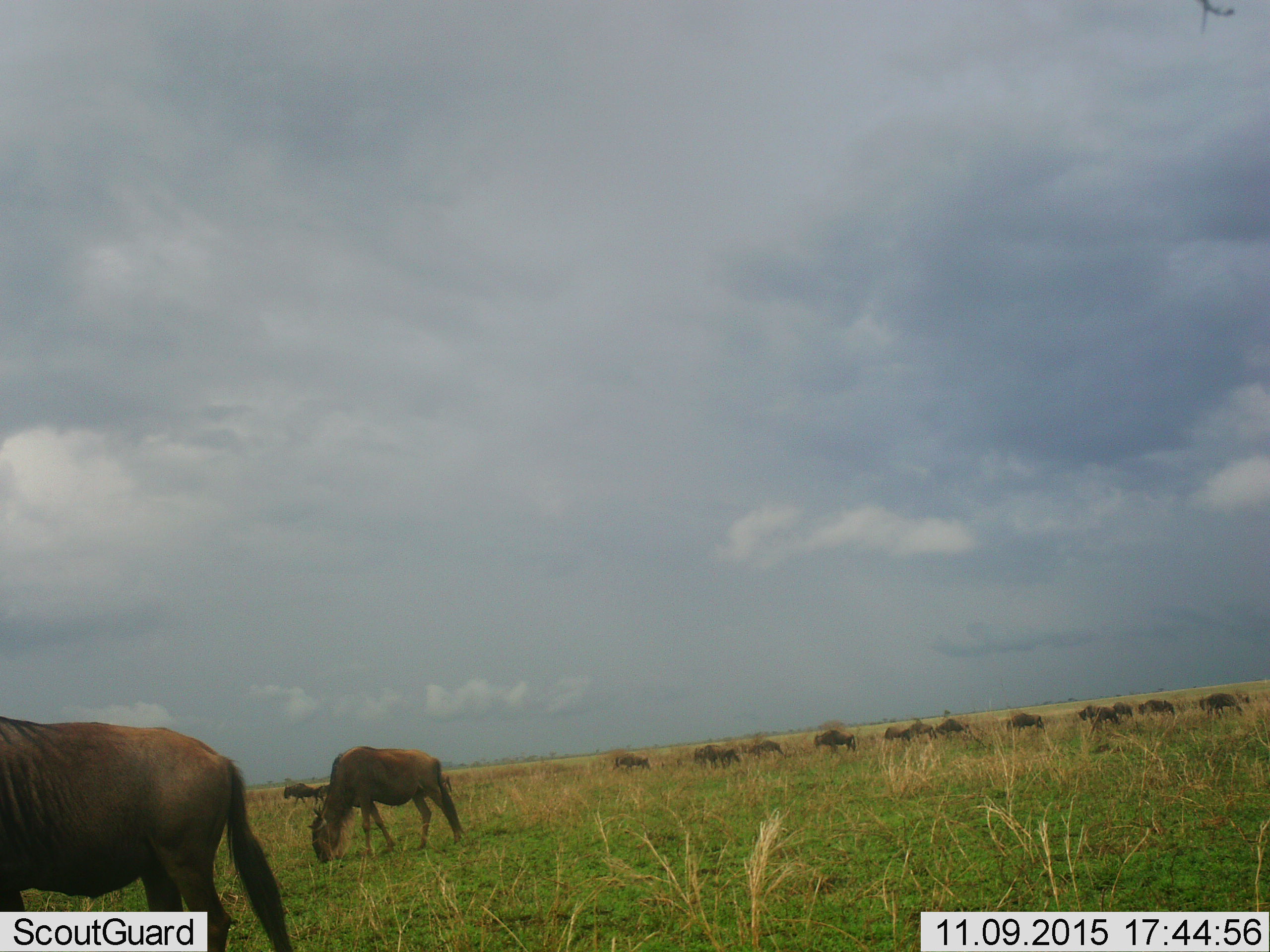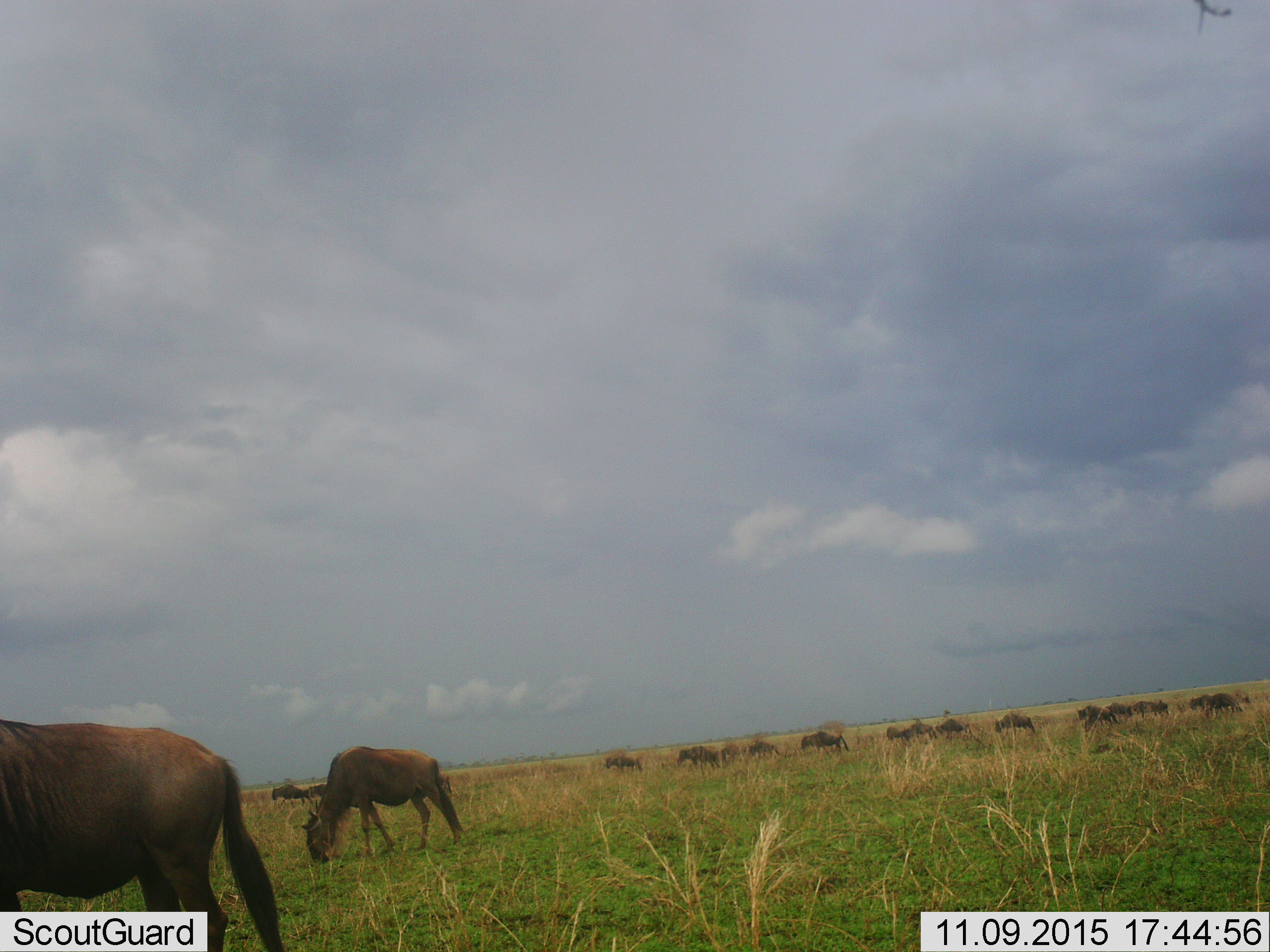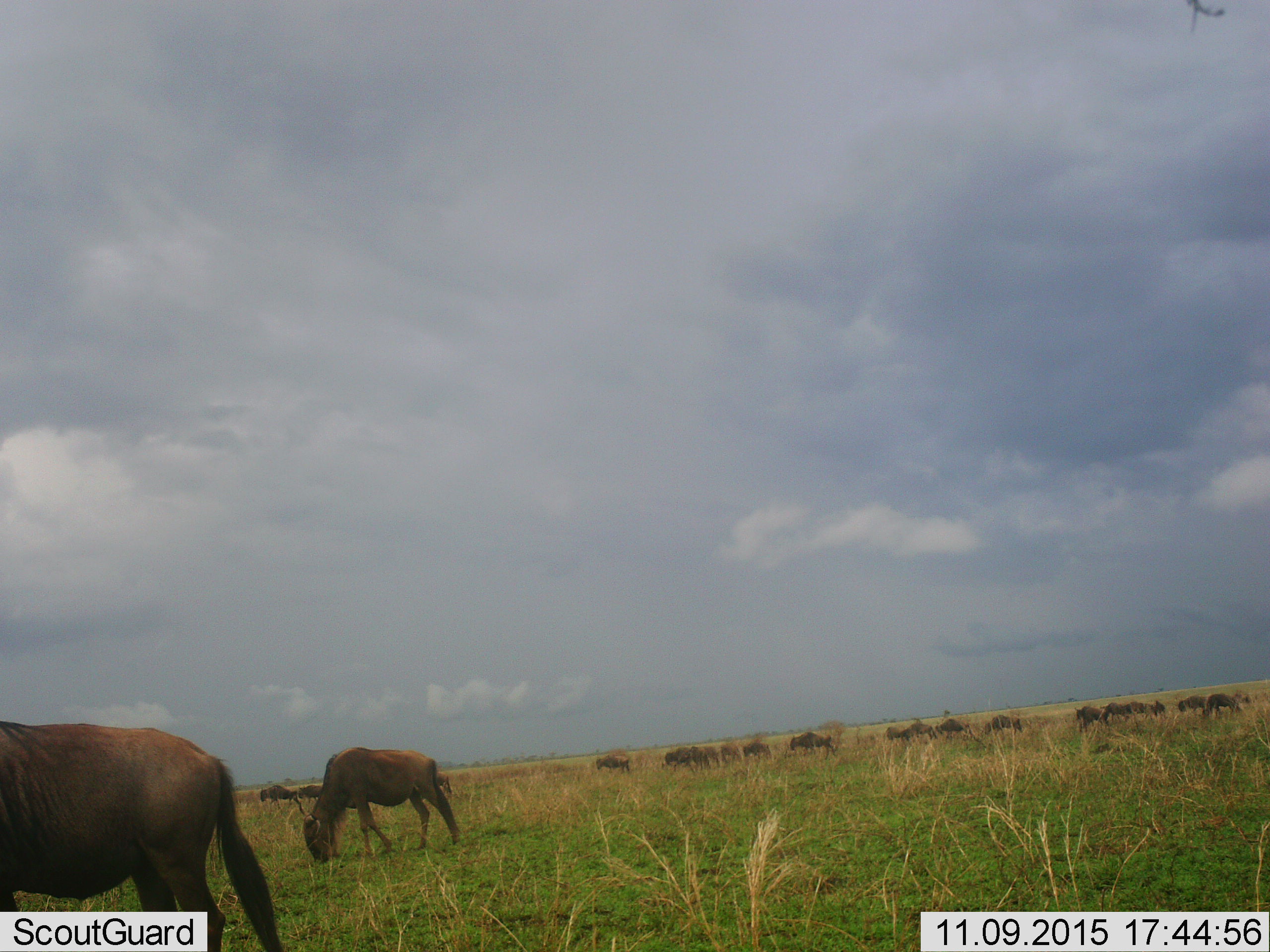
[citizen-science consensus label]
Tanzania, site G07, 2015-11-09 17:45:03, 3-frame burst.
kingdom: Animalia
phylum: Chordata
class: Mammalia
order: Artiodactyla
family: Bovidae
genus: Connochaetes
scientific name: Connochaetes taurinus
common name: blue wildebeest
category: wildebeest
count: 11-50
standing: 50%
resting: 0%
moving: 62%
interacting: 0%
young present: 0%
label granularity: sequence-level